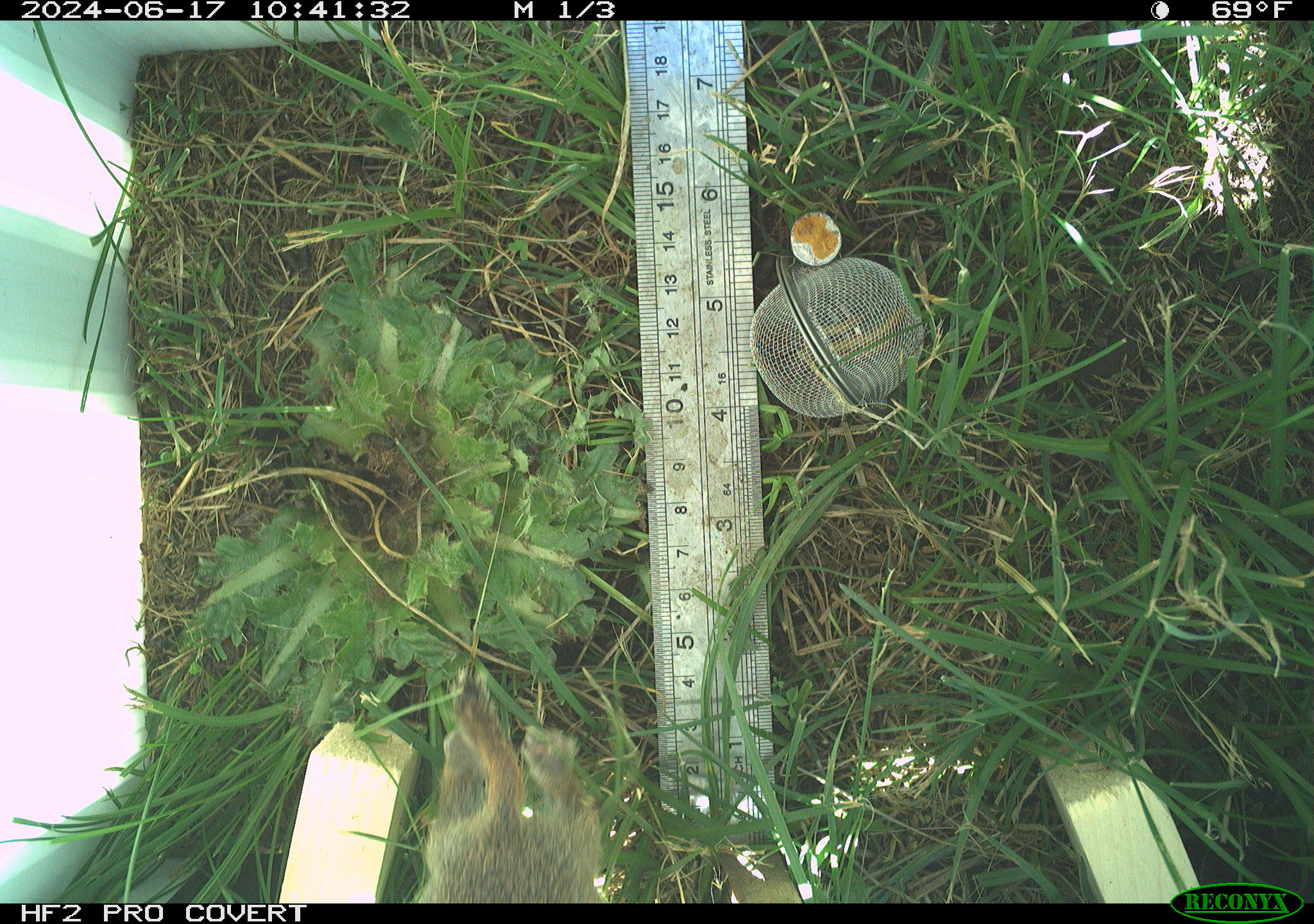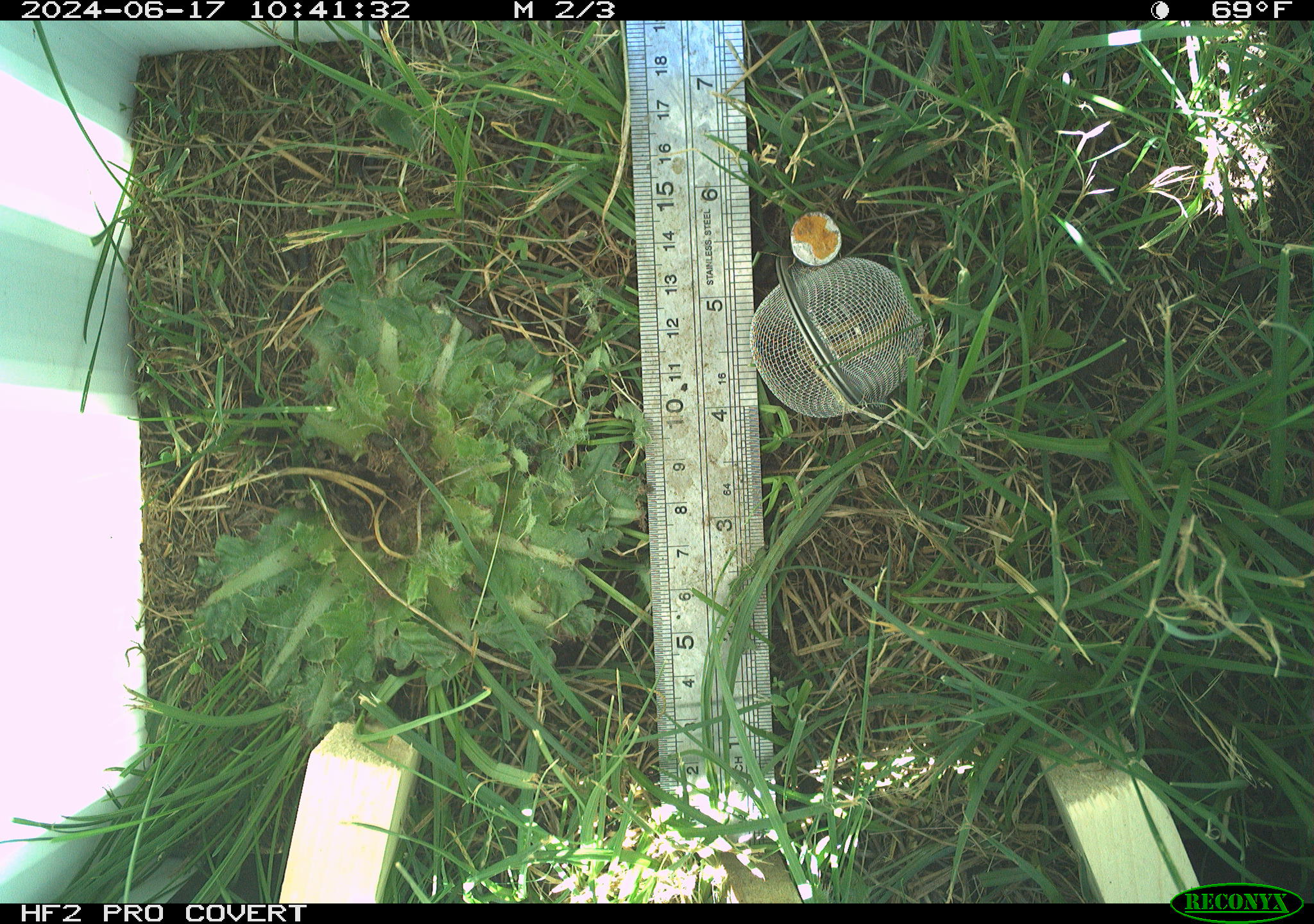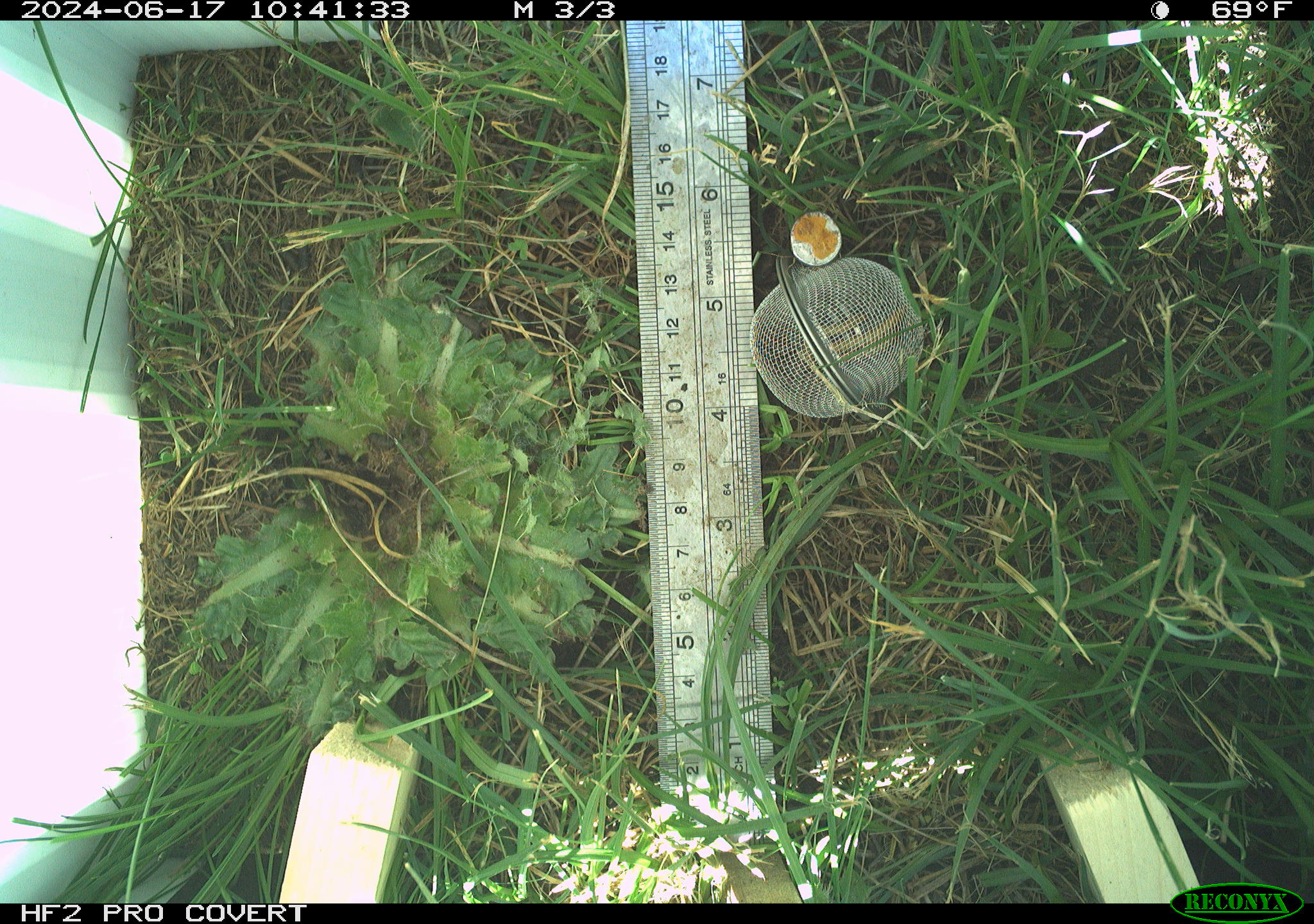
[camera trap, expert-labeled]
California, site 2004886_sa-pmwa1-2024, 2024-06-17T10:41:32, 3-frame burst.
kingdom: Animalia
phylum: Chordata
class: Mammalia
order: Rodentia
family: Sciuridae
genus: Urocitellus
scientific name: Urocitellus beldingi beldingi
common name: belding's ground squirrel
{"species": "belding's ground squirrel (Urocitellus beldingi beldingi)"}